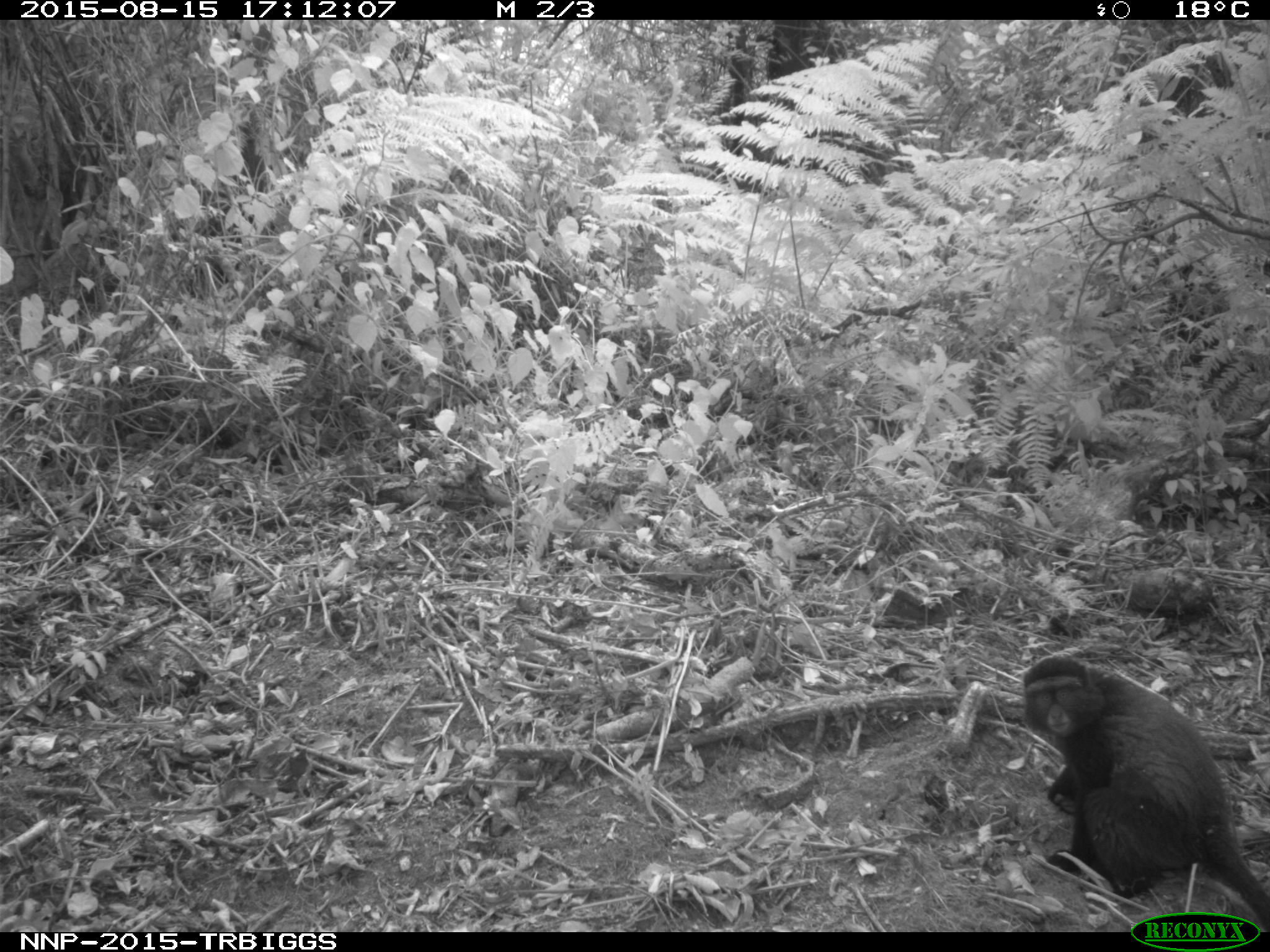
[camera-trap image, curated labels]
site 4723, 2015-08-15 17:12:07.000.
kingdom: Animalia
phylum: Chordata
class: Mammalia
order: Primates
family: Cercopithecidae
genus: Cercopithecus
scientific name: Cercopithecus mitis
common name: blue monkey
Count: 1.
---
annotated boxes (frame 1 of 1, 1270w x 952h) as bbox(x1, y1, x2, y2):
cercopithecus mitis: bbox(1014, 653, 1269, 932)